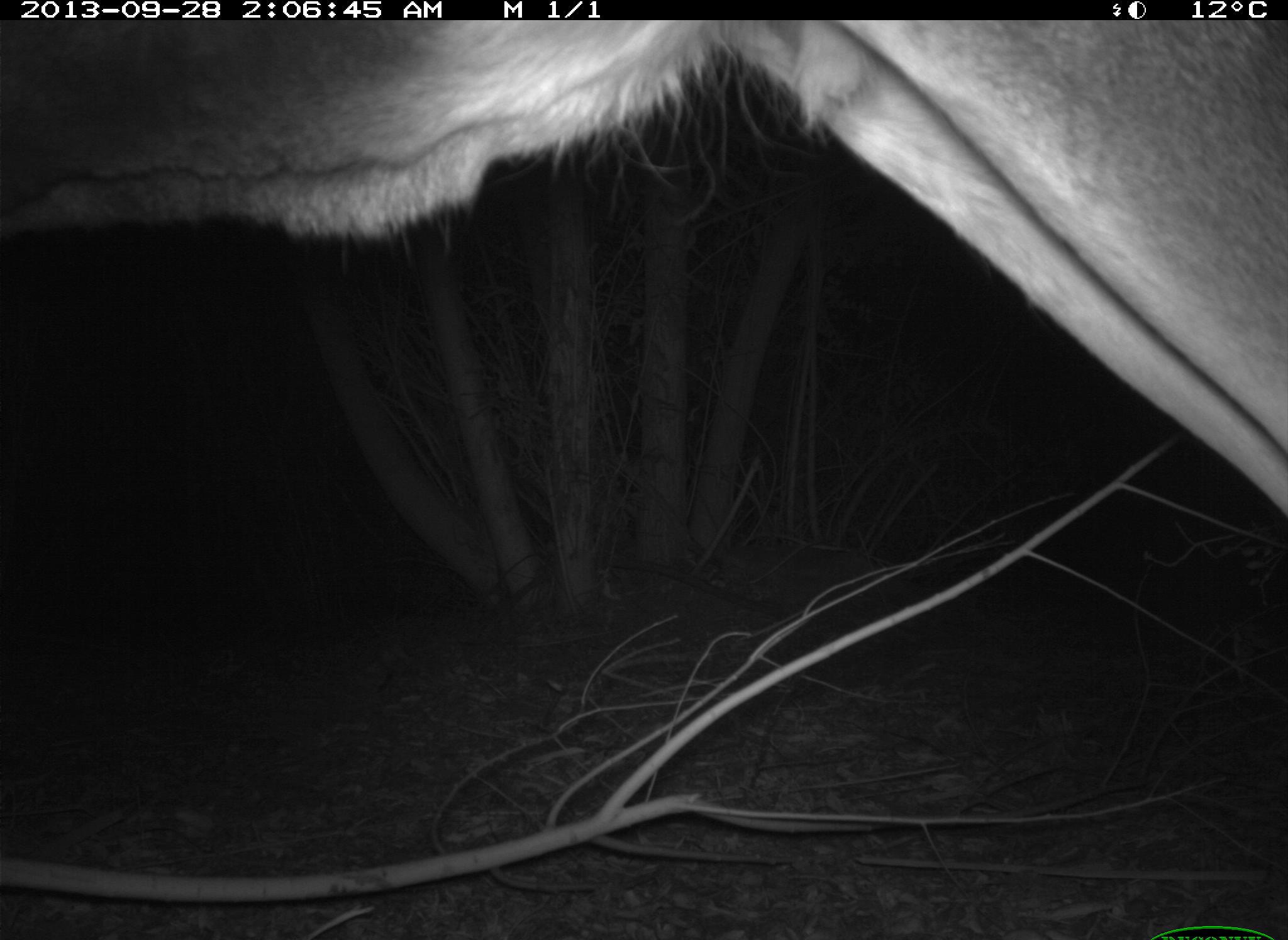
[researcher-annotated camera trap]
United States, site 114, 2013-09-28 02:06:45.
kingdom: Animalia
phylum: Chordata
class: Mammalia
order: Artiodactyla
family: Cervidae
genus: Odocoileus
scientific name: Odocoileus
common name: deer